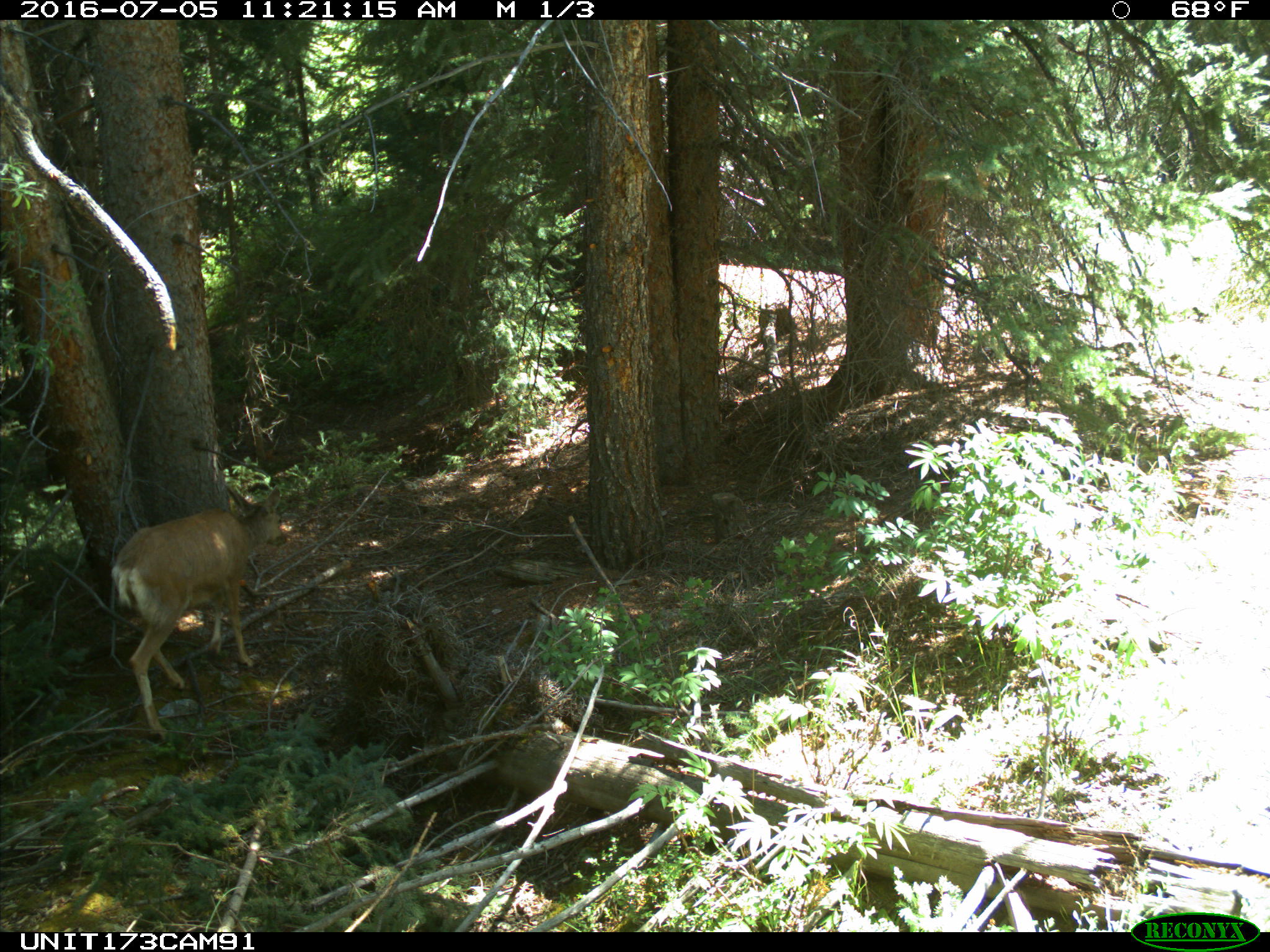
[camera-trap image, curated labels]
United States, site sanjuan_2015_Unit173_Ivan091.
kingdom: Animalia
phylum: Chordata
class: Mammalia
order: Artiodactyla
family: Cervidae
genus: Odocoileus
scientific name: Odocoileus hemionus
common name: mule deer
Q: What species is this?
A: Odocoileus hemionus (mule deer).